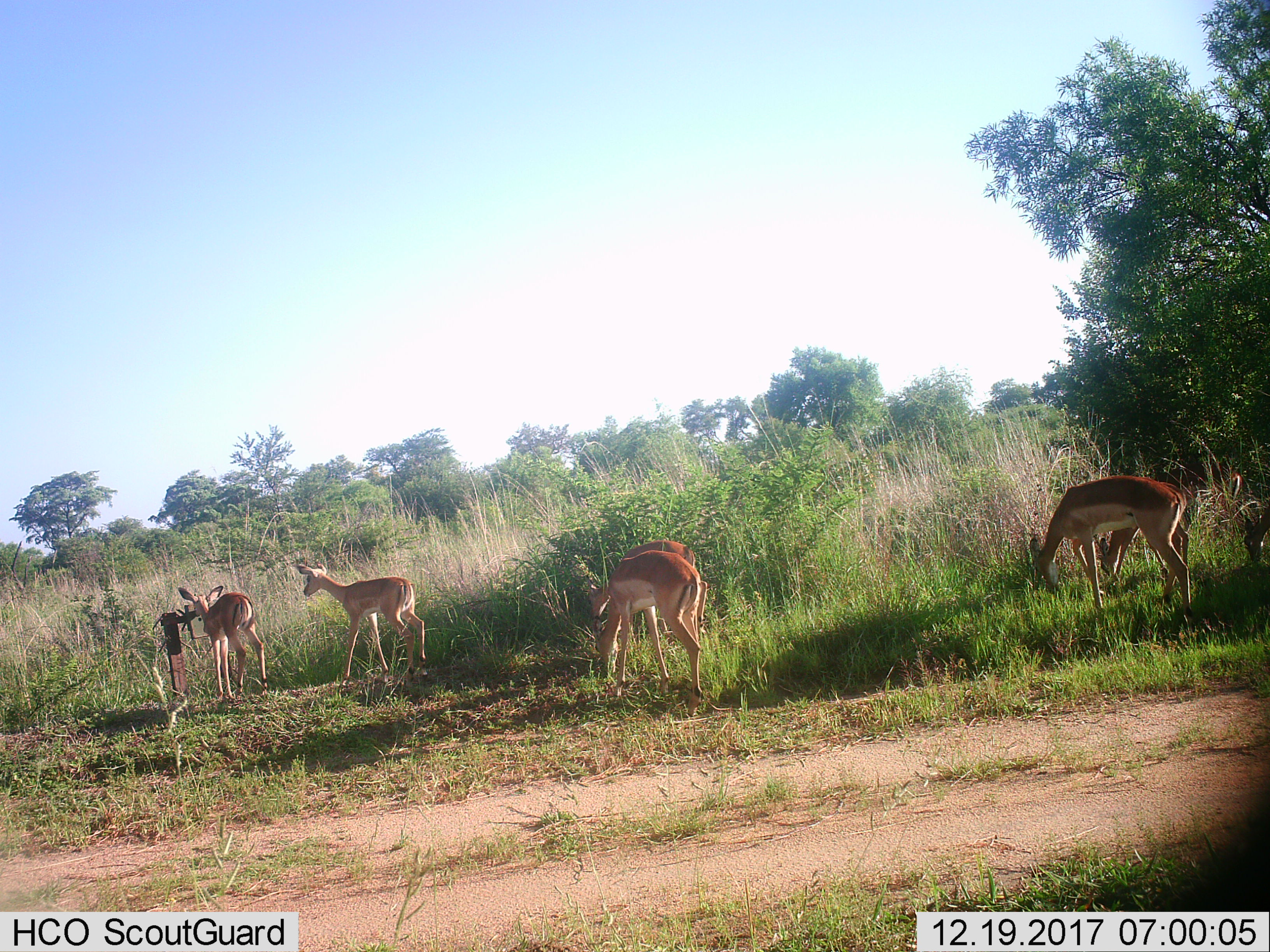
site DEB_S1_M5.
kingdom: Animalia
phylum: Chordata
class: Mammalia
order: Artiodactyla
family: Bovidae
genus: Aepyceros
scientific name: Aepyceros melampus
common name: impala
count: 7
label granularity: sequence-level